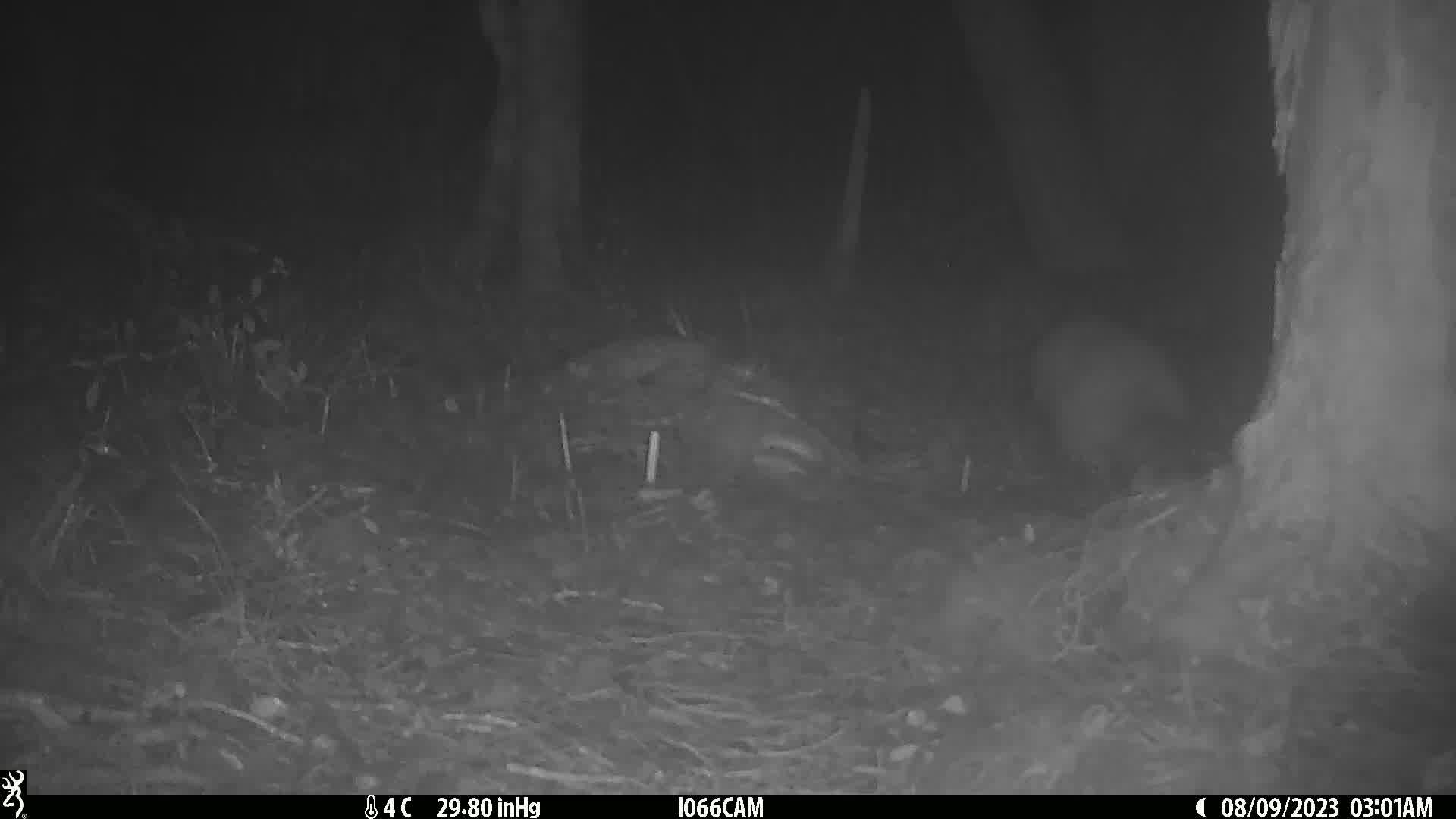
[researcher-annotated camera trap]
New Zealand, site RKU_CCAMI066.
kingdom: Animalia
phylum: Chordata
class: Aves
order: Apterygiformes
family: Apterygidae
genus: Apteryx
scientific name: Apteryx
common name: kiwi